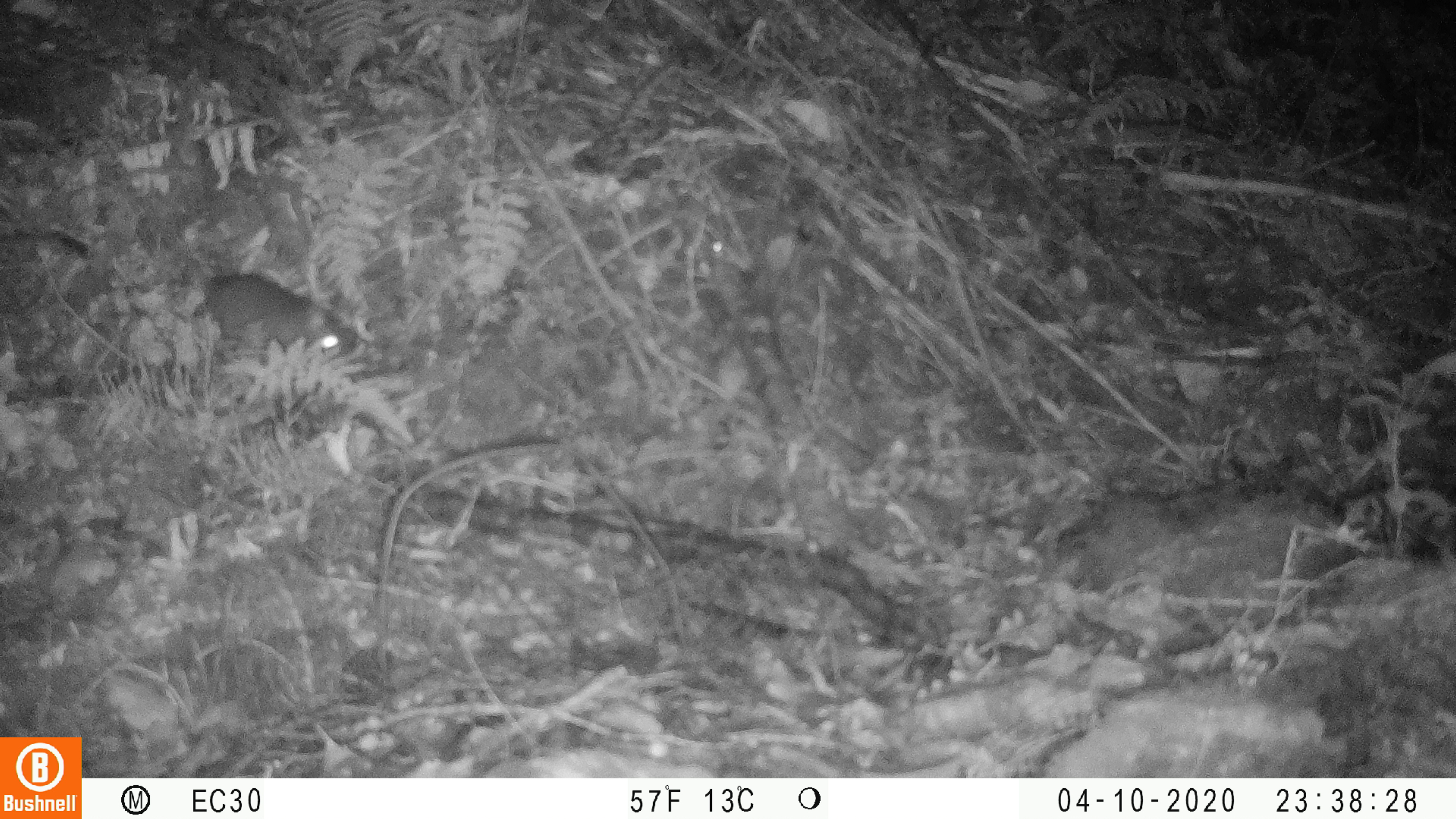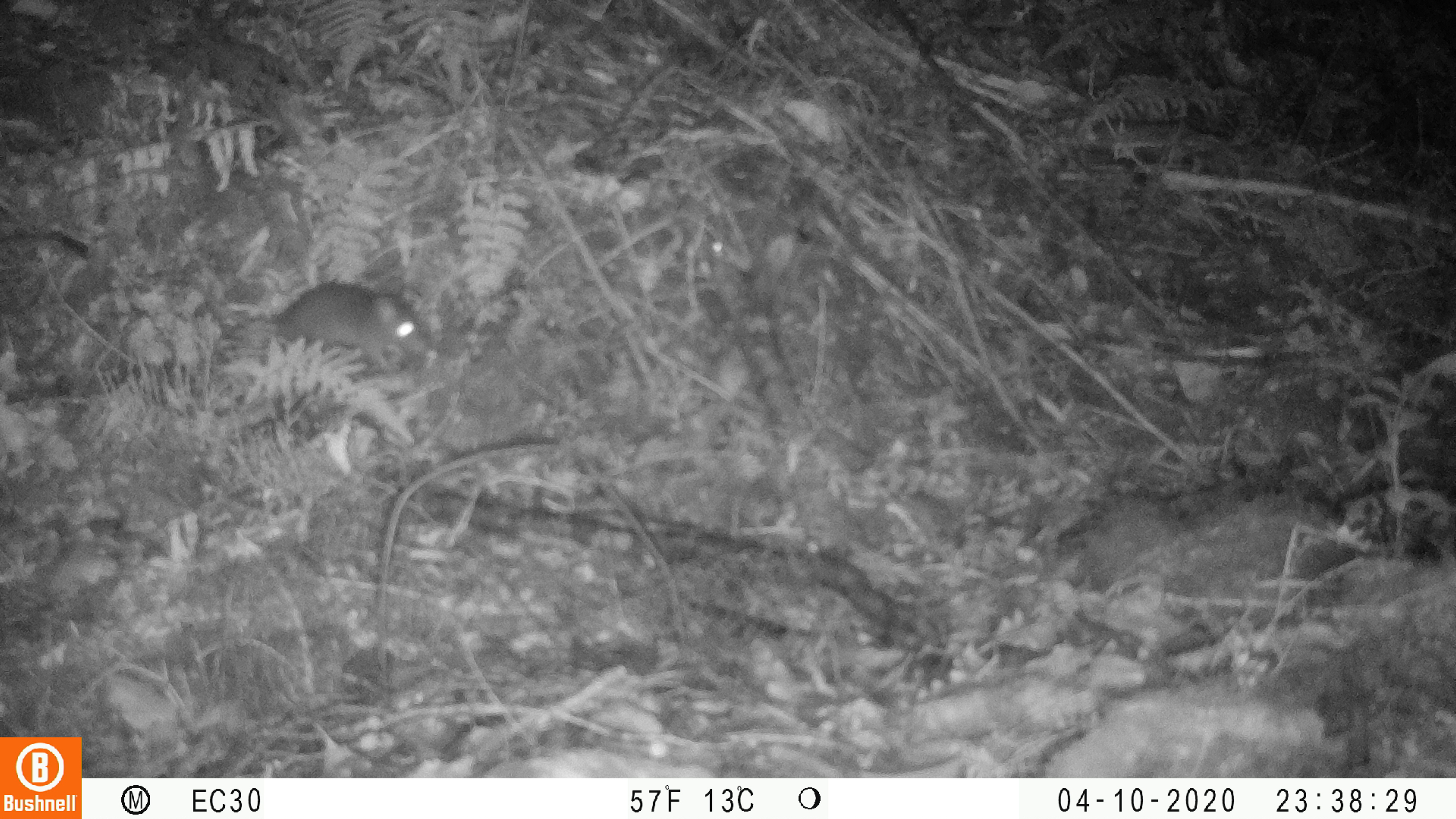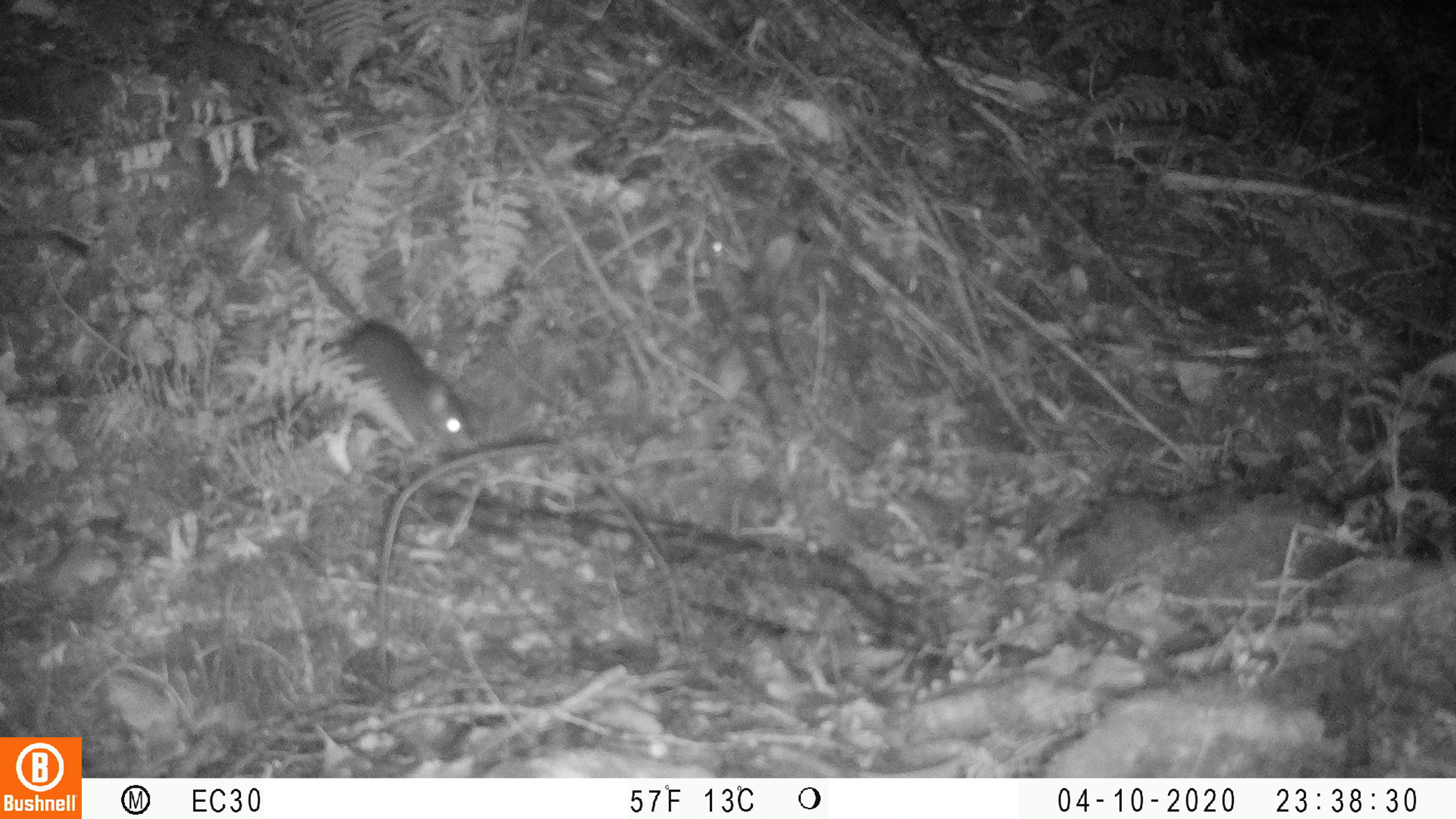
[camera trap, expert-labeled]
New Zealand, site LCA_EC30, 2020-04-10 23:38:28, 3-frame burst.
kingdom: Animalia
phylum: Chordata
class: Mammalia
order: Rodentia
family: Muridae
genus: Rattus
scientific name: Rattus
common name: rat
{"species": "rat (Rattus)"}